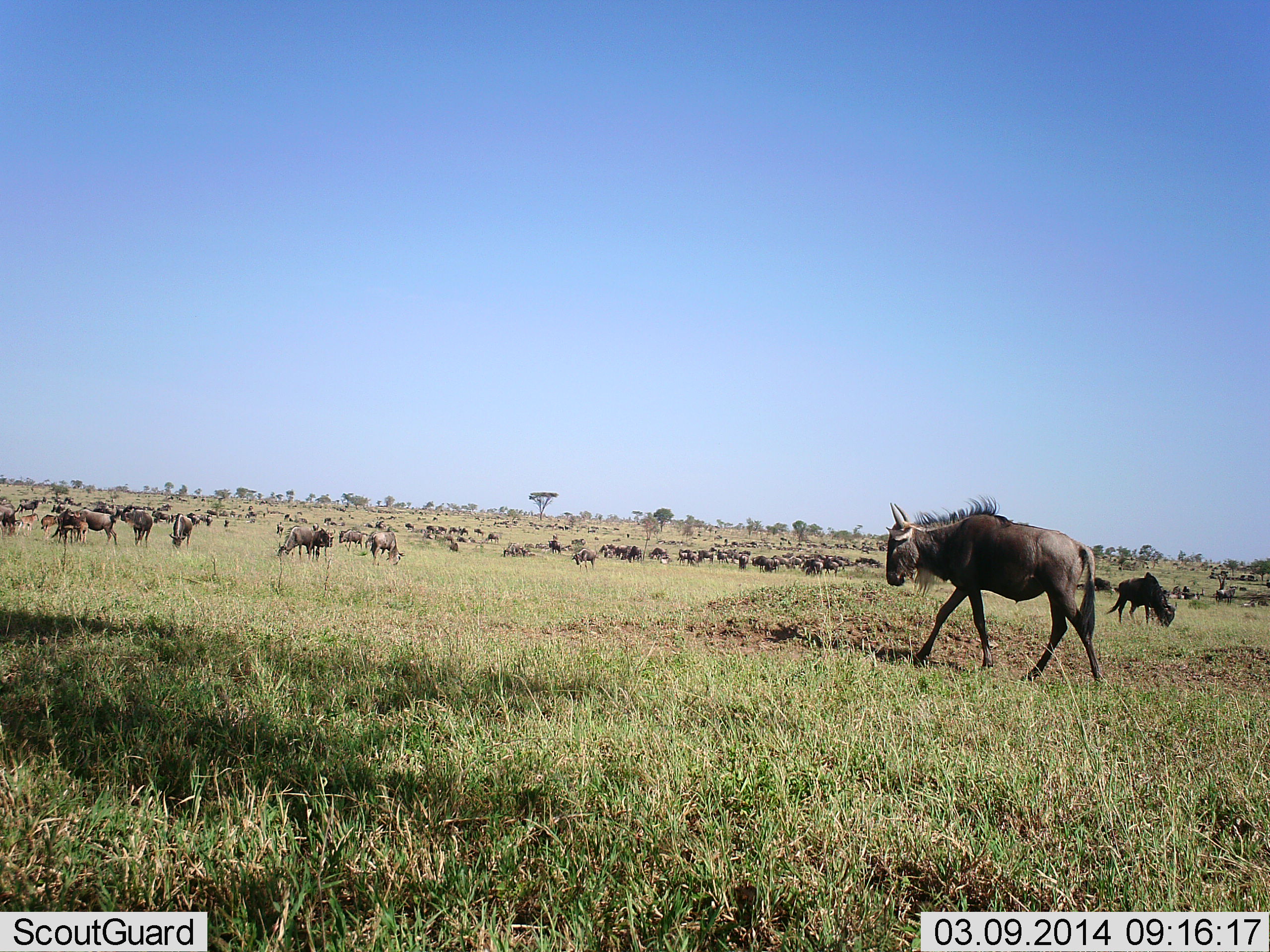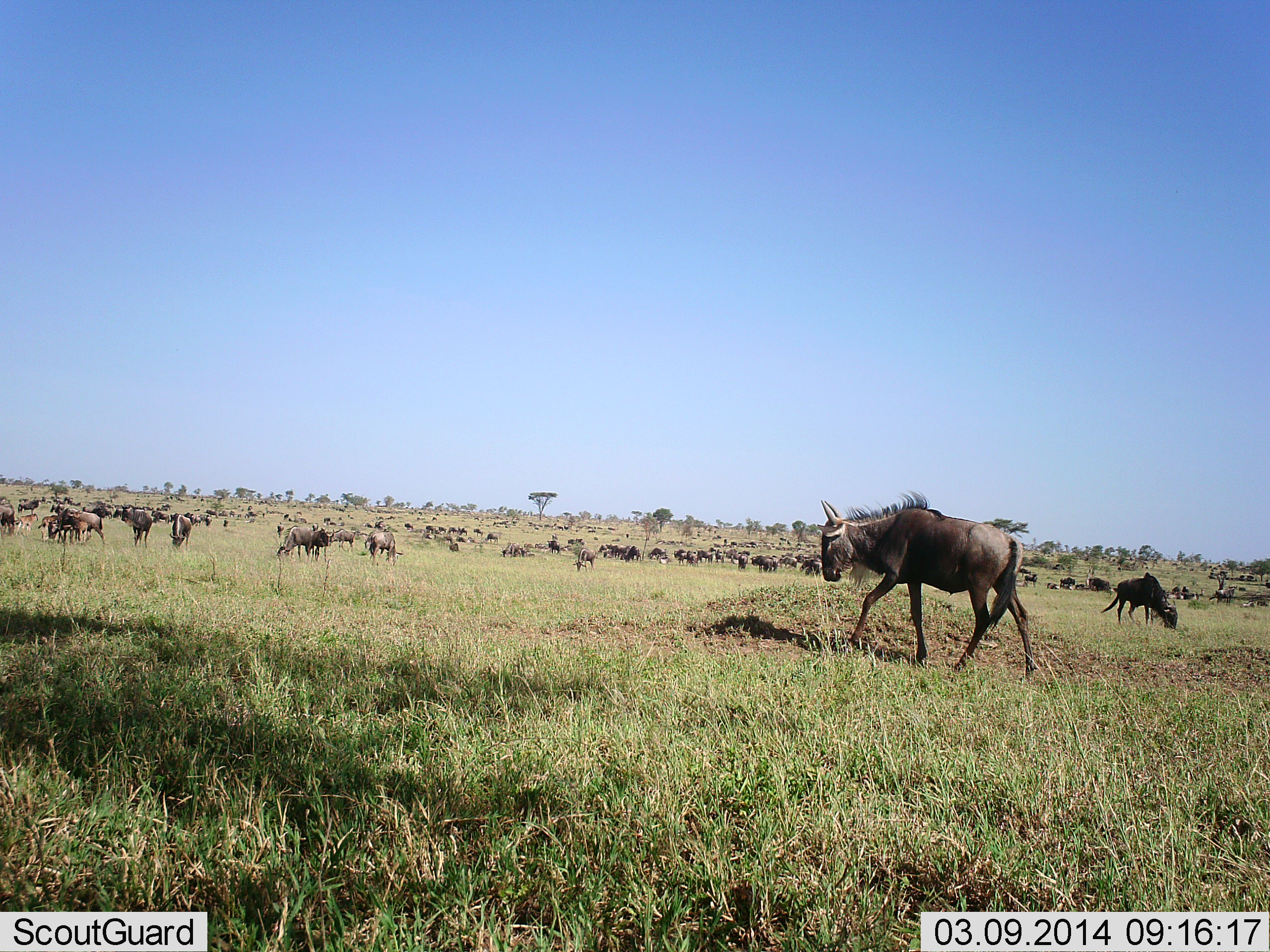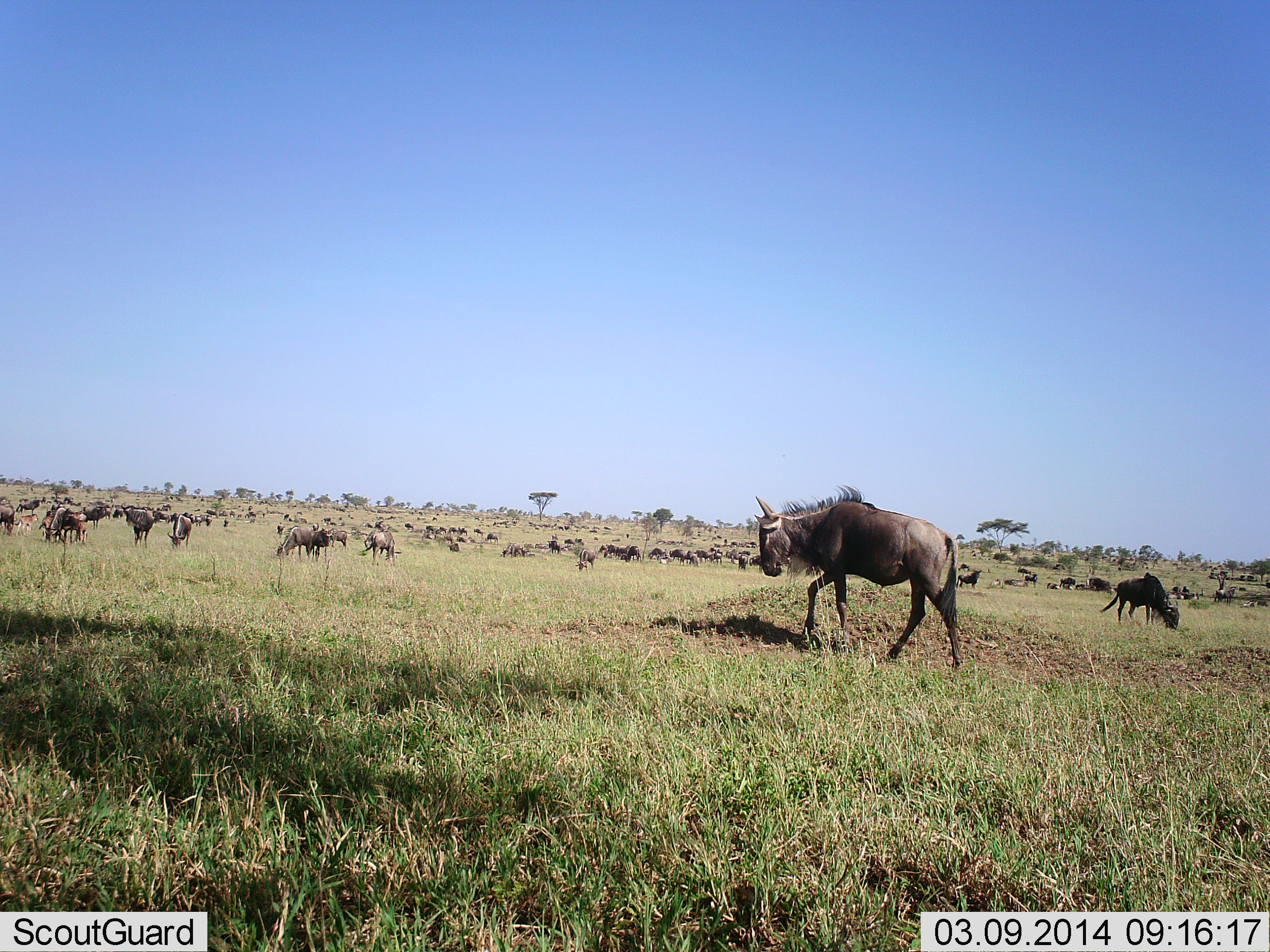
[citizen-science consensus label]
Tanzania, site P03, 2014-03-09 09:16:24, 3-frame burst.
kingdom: Animalia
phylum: Chordata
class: Mammalia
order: Artiodactyla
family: Bovidae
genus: Connochaetes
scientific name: Connochaetes taurinus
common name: blue wildebeest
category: wildebeest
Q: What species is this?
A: Wildebeest (blue wildebeest) (Connochaetes taurinus).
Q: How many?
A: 51+.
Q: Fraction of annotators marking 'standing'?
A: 60%.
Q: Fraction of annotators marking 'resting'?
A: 26%.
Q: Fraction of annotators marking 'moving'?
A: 77%.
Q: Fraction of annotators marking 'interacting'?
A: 19%.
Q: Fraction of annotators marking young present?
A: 8%.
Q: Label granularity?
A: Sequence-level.